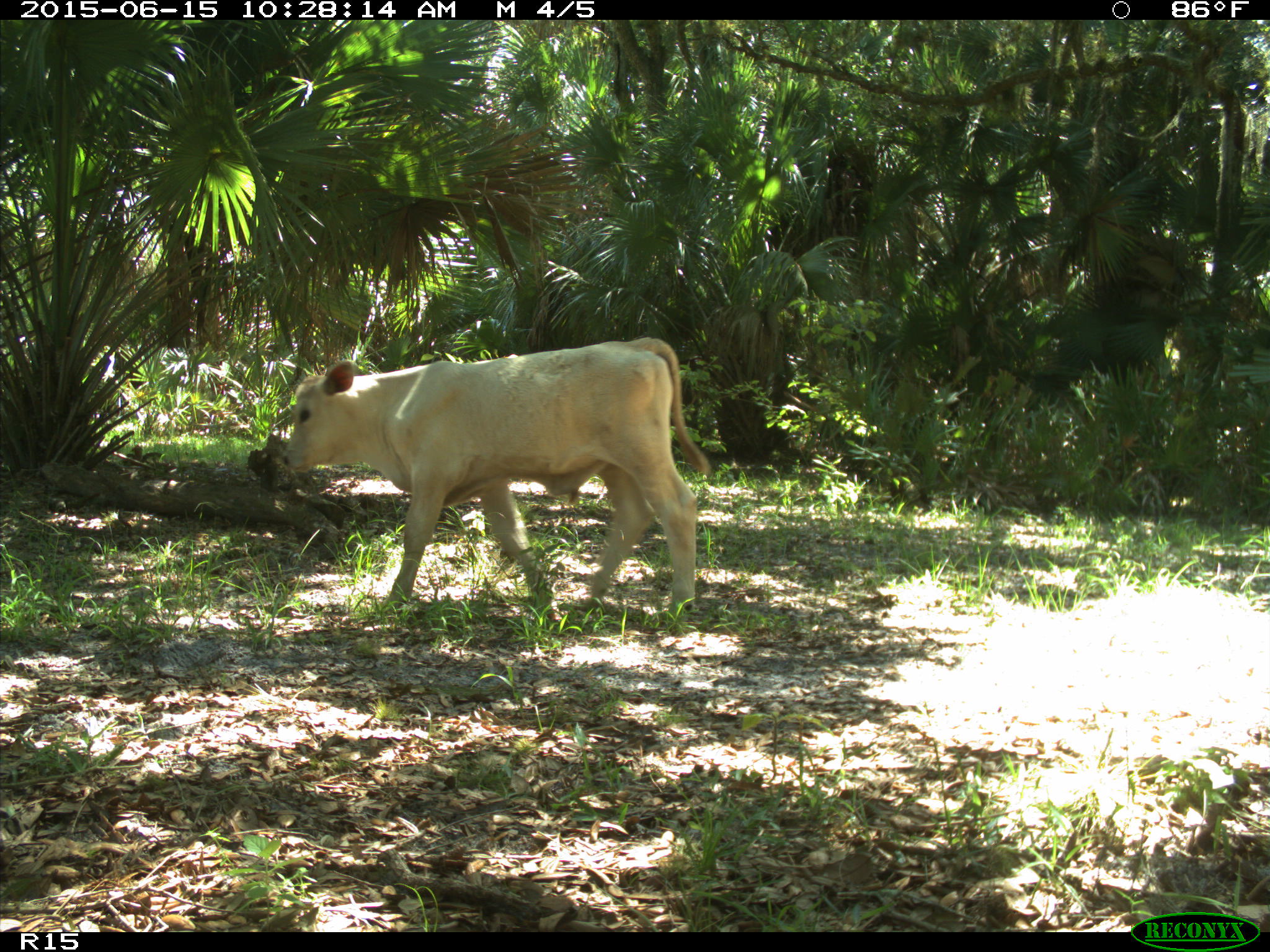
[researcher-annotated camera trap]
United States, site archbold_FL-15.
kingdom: Animalia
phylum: Chordata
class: Mammalia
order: Artiodactyla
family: Bovidae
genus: Bos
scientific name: Bos taurus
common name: domestic cow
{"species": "Bos taurus (domestic cow)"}